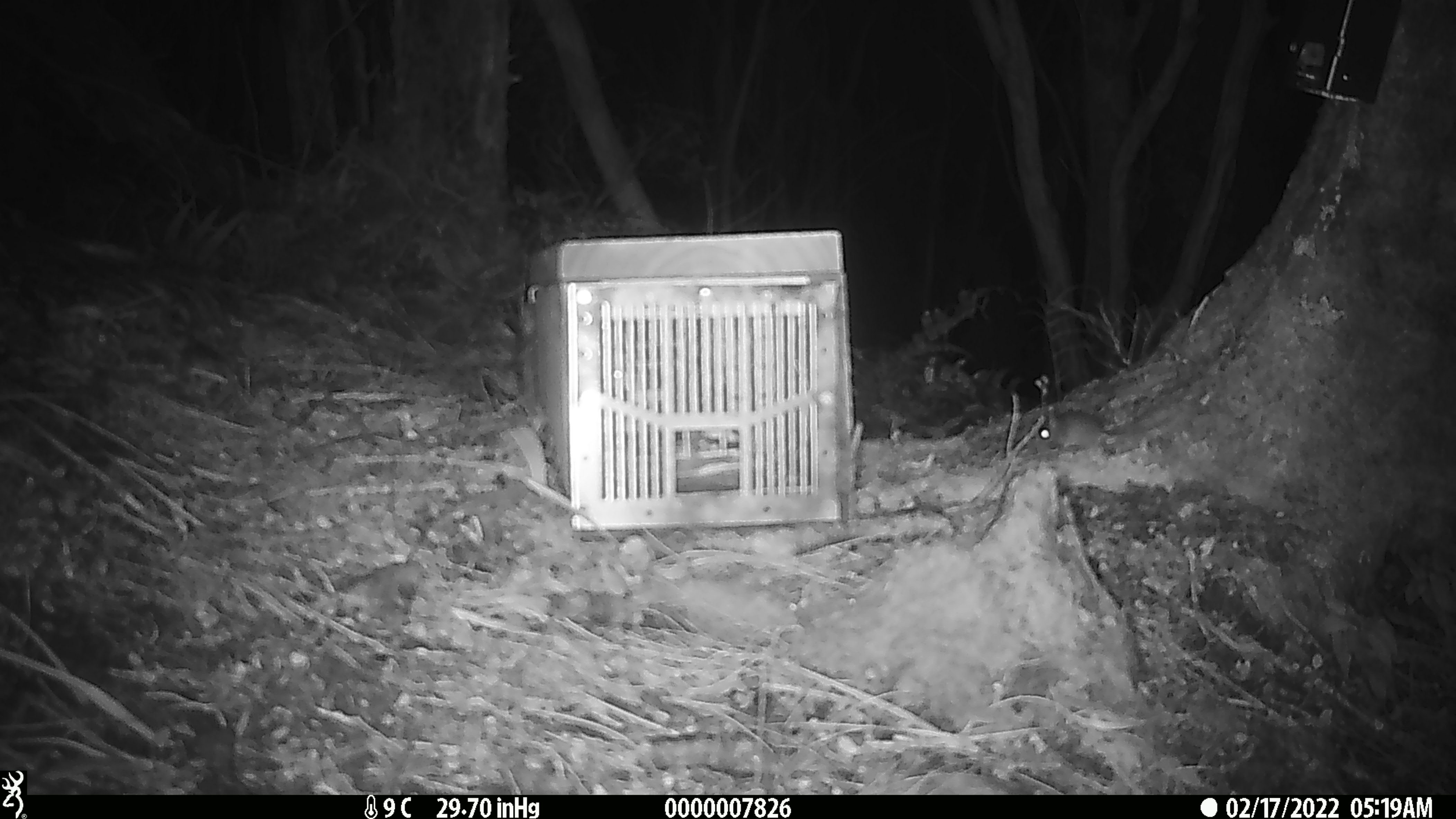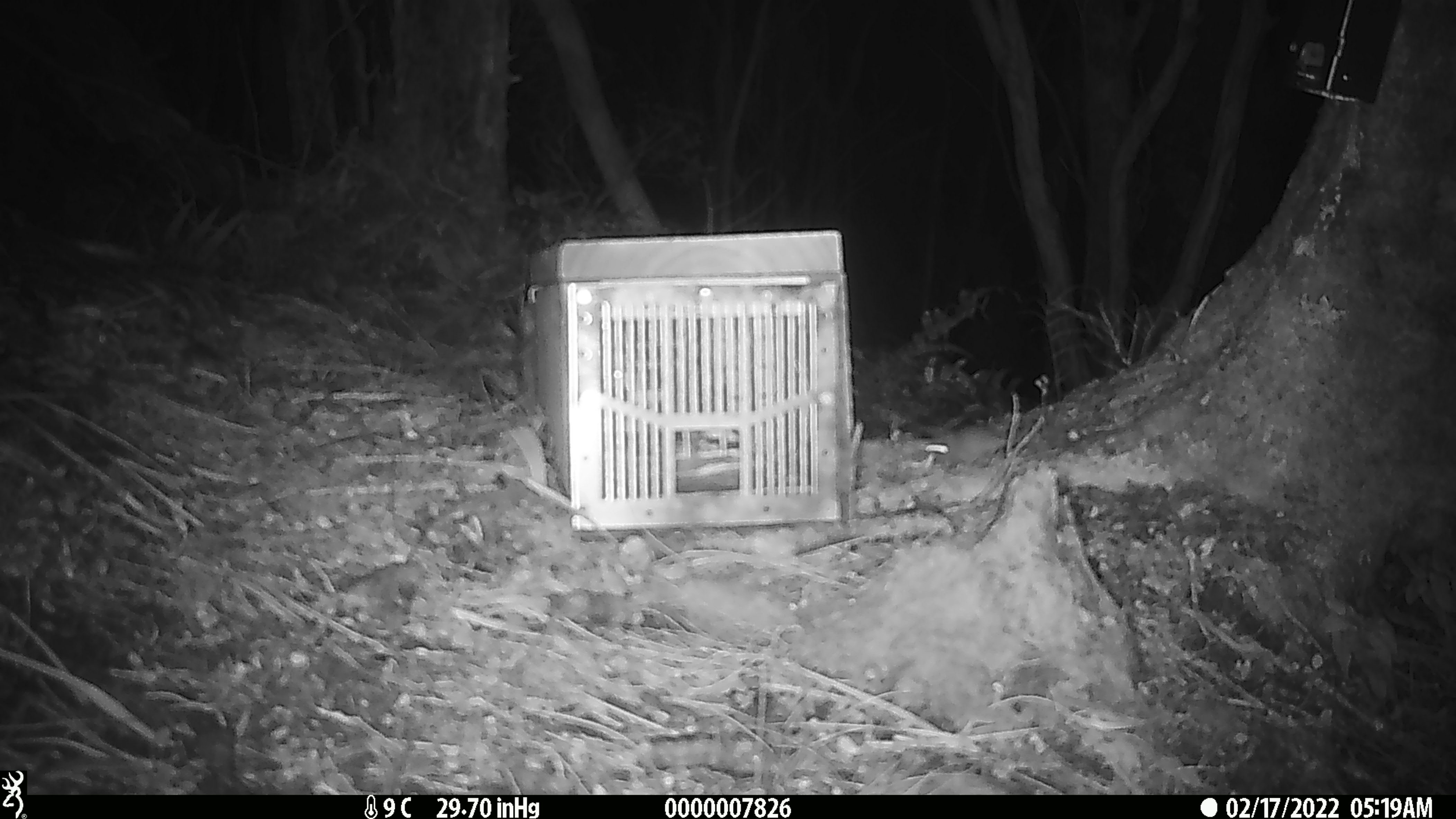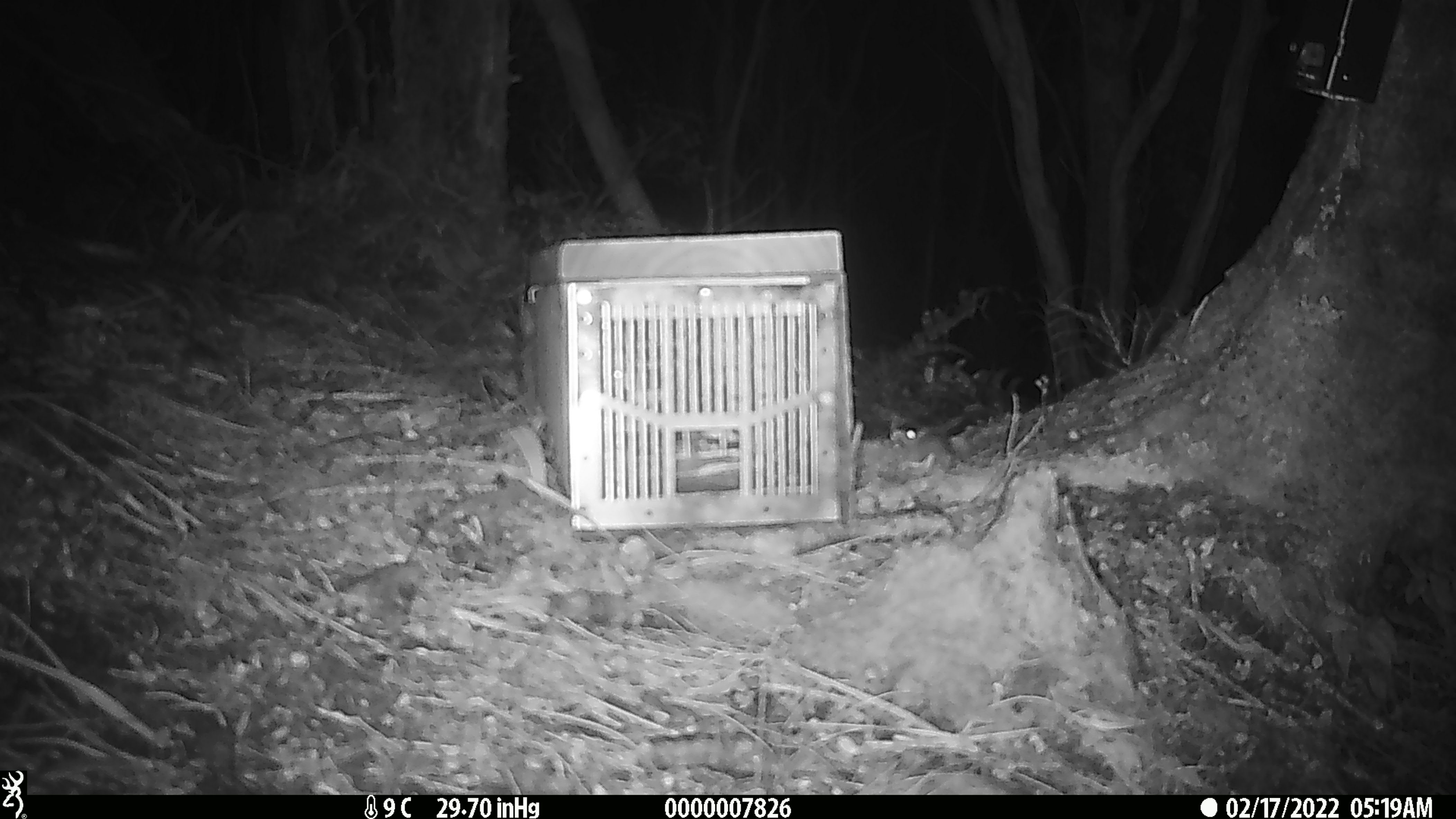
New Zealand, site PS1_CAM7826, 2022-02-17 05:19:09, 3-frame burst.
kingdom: Animalia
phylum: Chordata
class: Mammalia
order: Rodentia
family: Muridae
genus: Mus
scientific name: Mus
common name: mouse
Mouse (Mus).